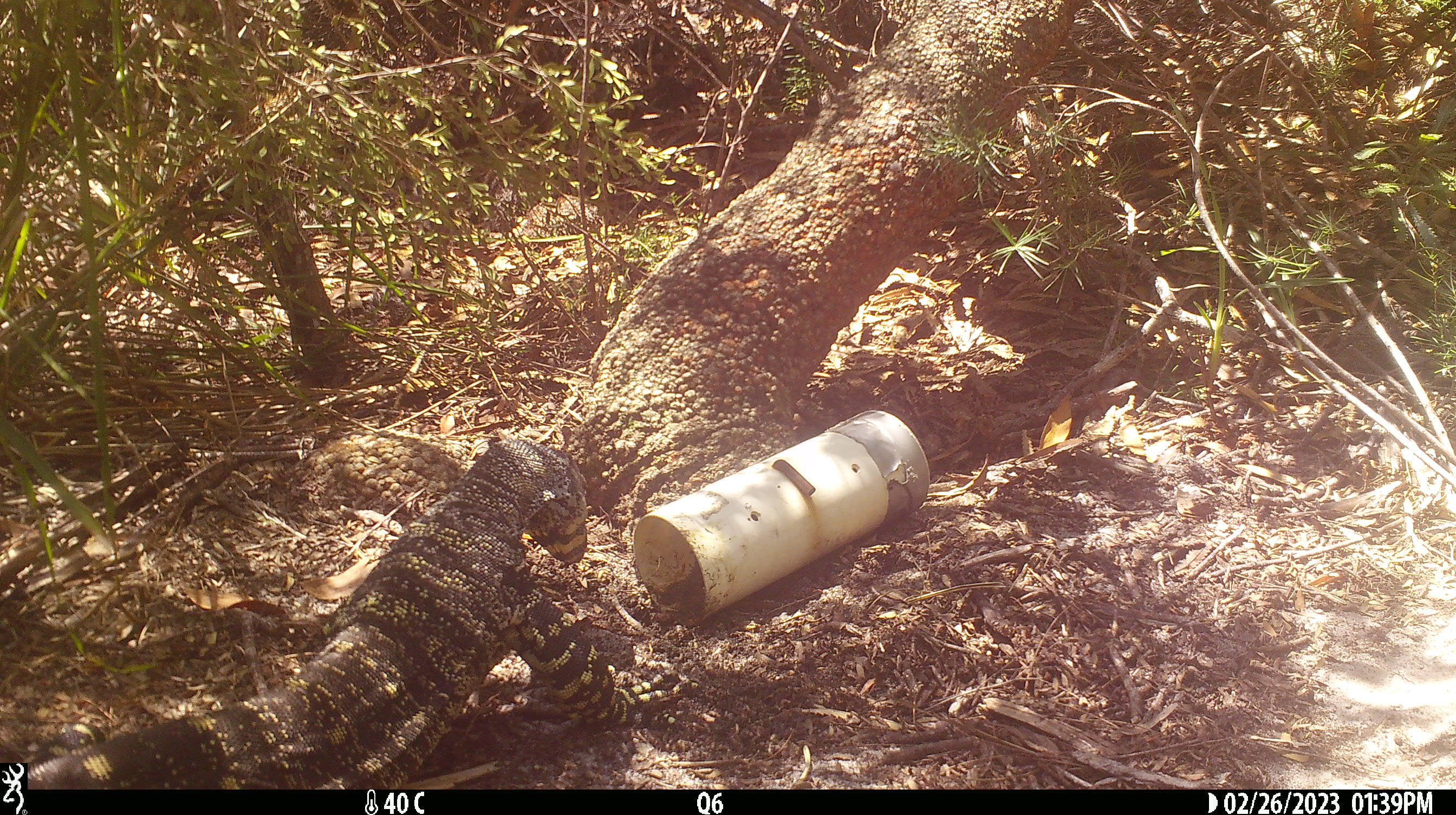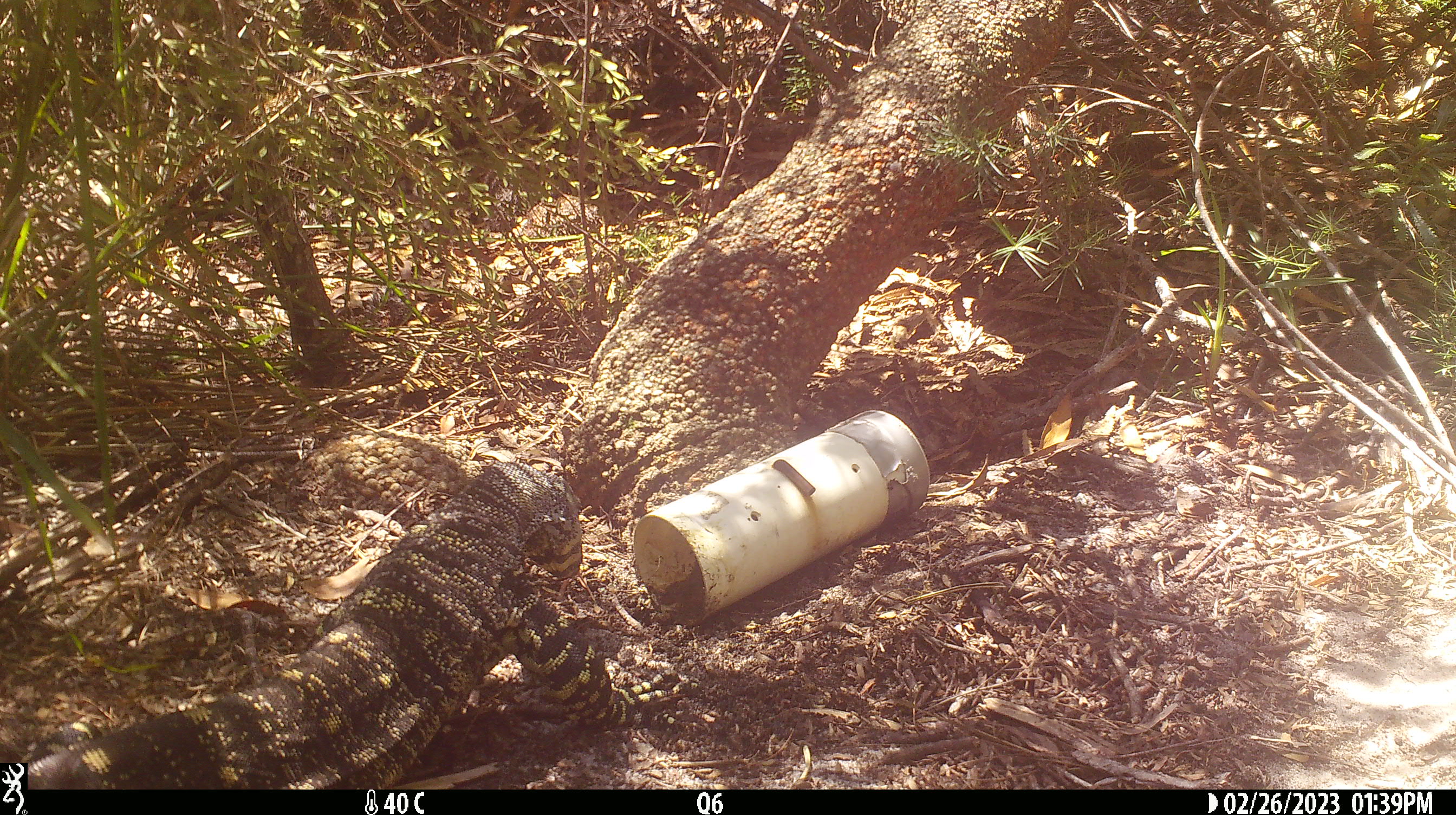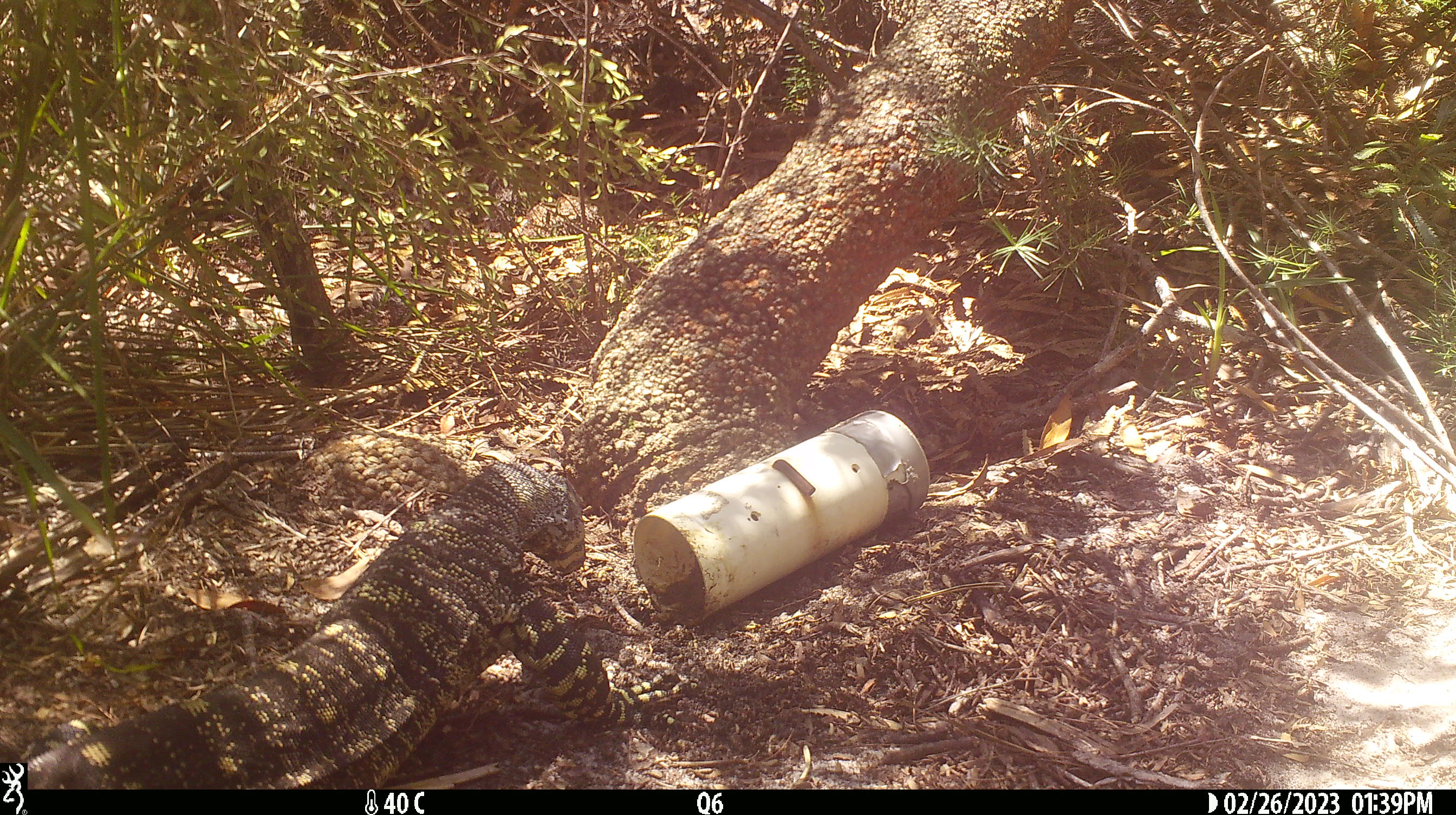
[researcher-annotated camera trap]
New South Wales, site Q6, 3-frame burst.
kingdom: Animalia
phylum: Chordata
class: Reptilia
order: Squamata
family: Varanidae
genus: Varanus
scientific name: Varanus varius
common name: lace monitor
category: goanna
Goanna (lace monitor) (Varanus varius).